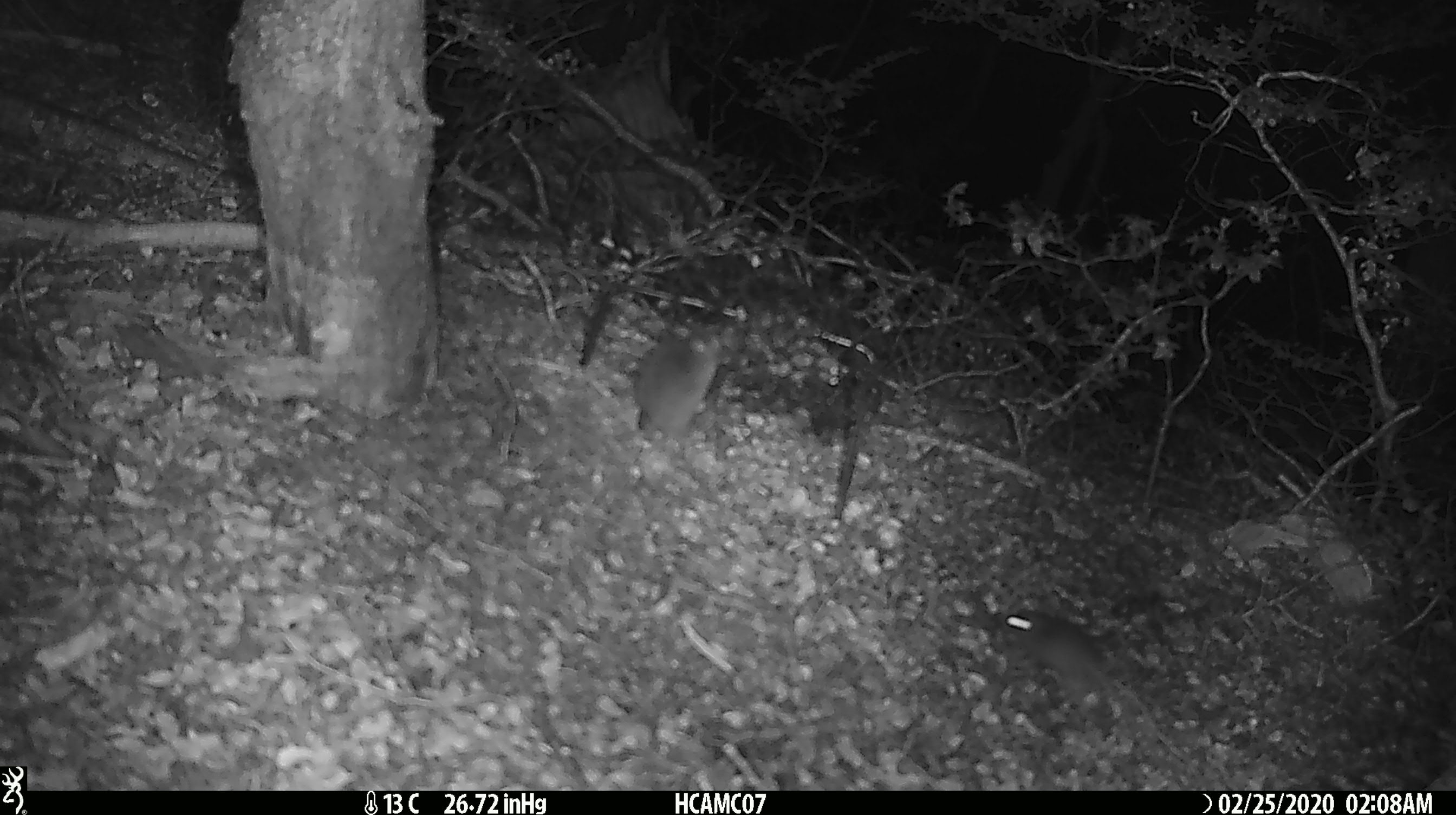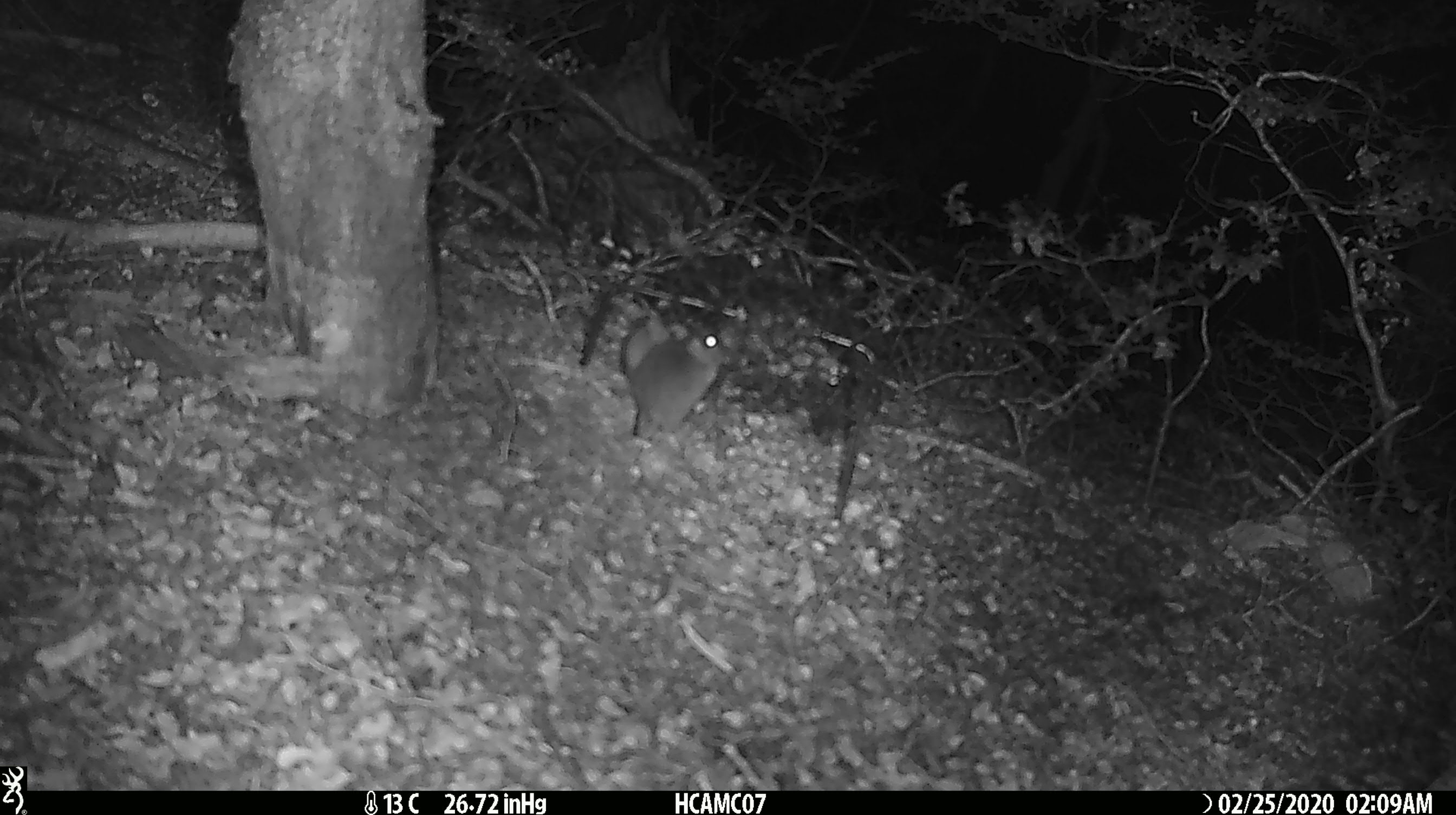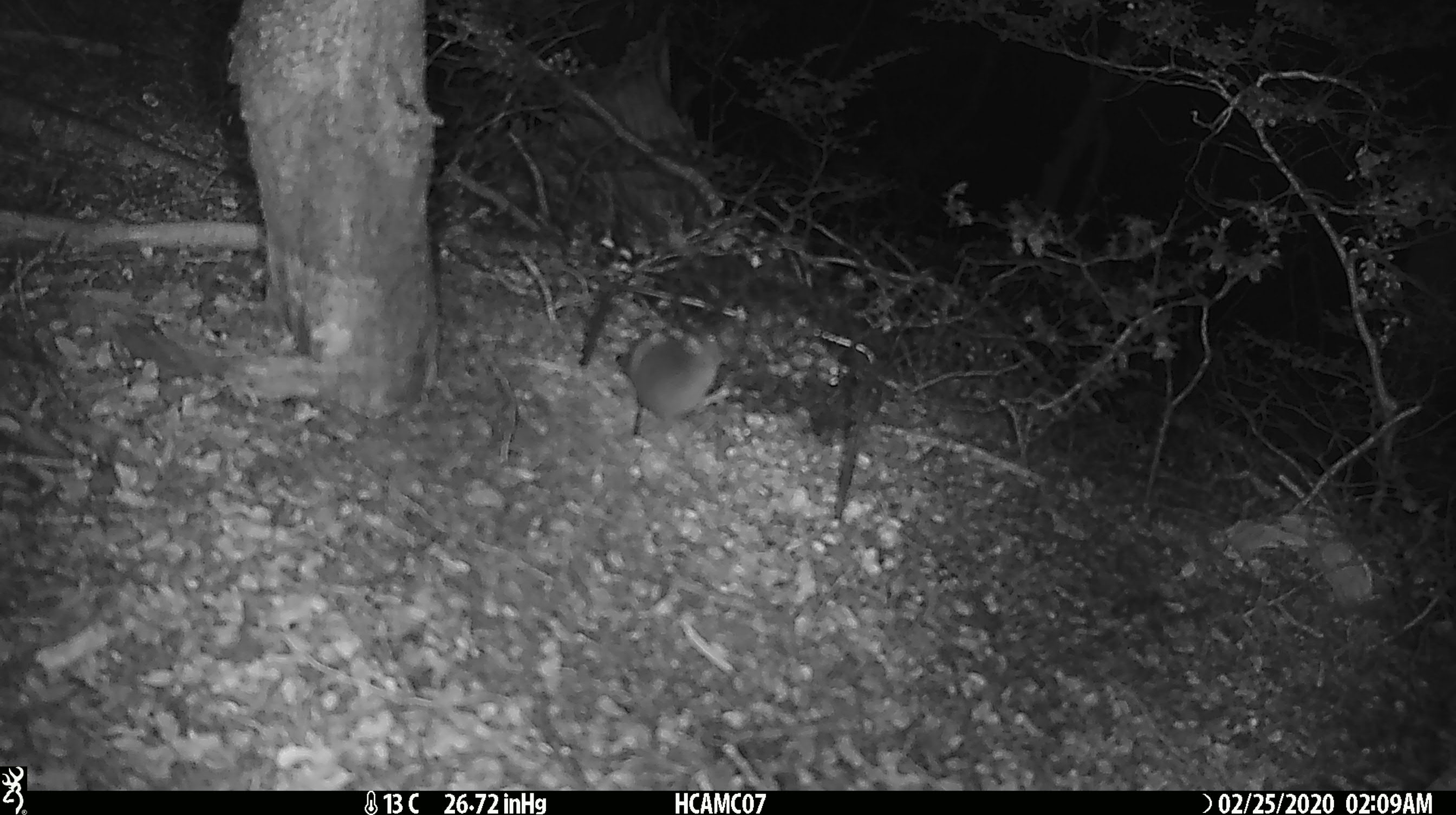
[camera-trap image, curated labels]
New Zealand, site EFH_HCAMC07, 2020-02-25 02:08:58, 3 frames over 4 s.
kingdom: Animalia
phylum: Chordata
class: Mammalia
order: Rodentia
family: Muridae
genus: Mus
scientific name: Mus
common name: mouse